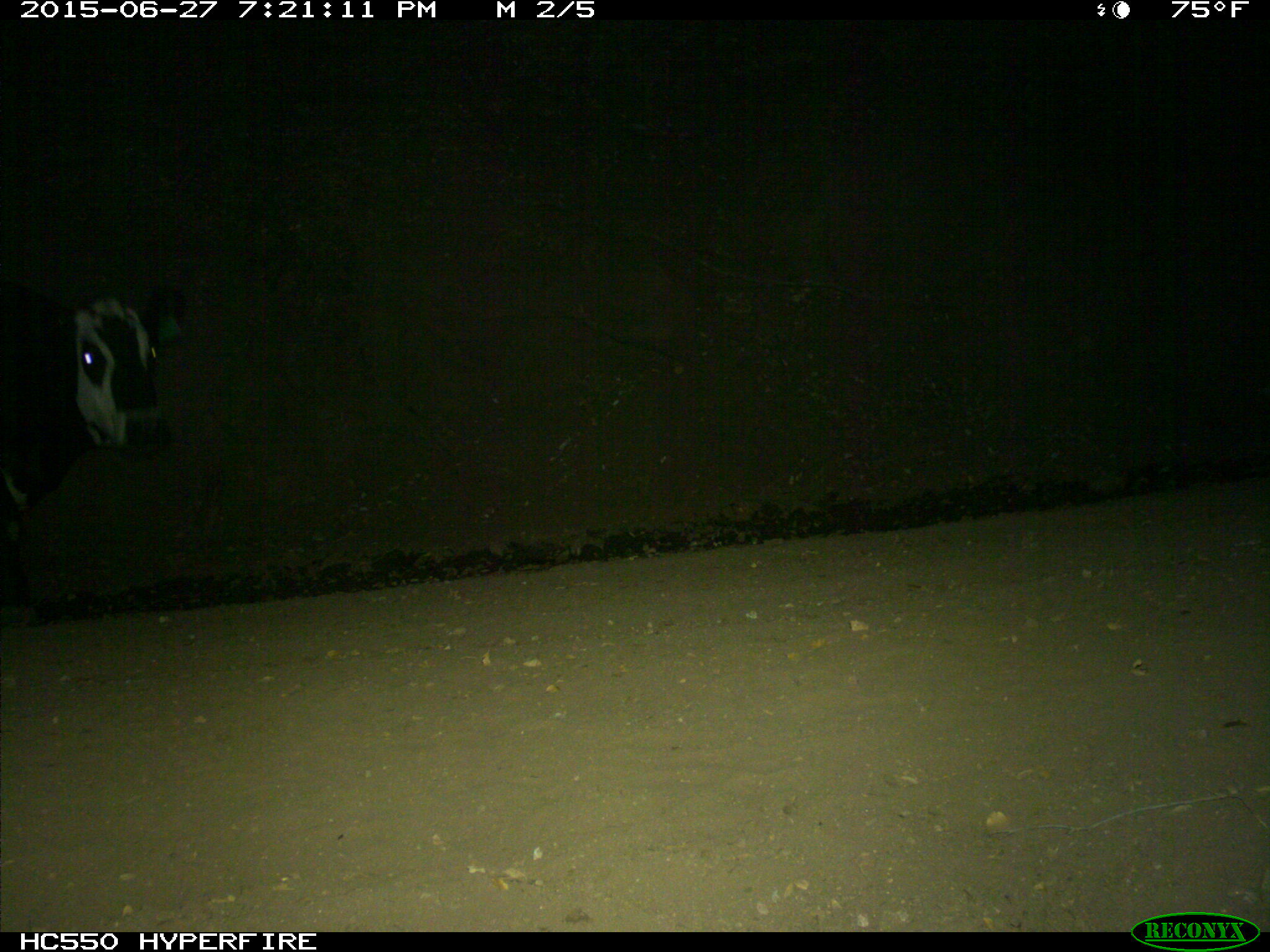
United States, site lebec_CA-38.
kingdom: Animalia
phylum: Chordata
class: Mammalia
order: Artiodactyla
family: Bovidae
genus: Bos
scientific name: Bos taurus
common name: domestic cow